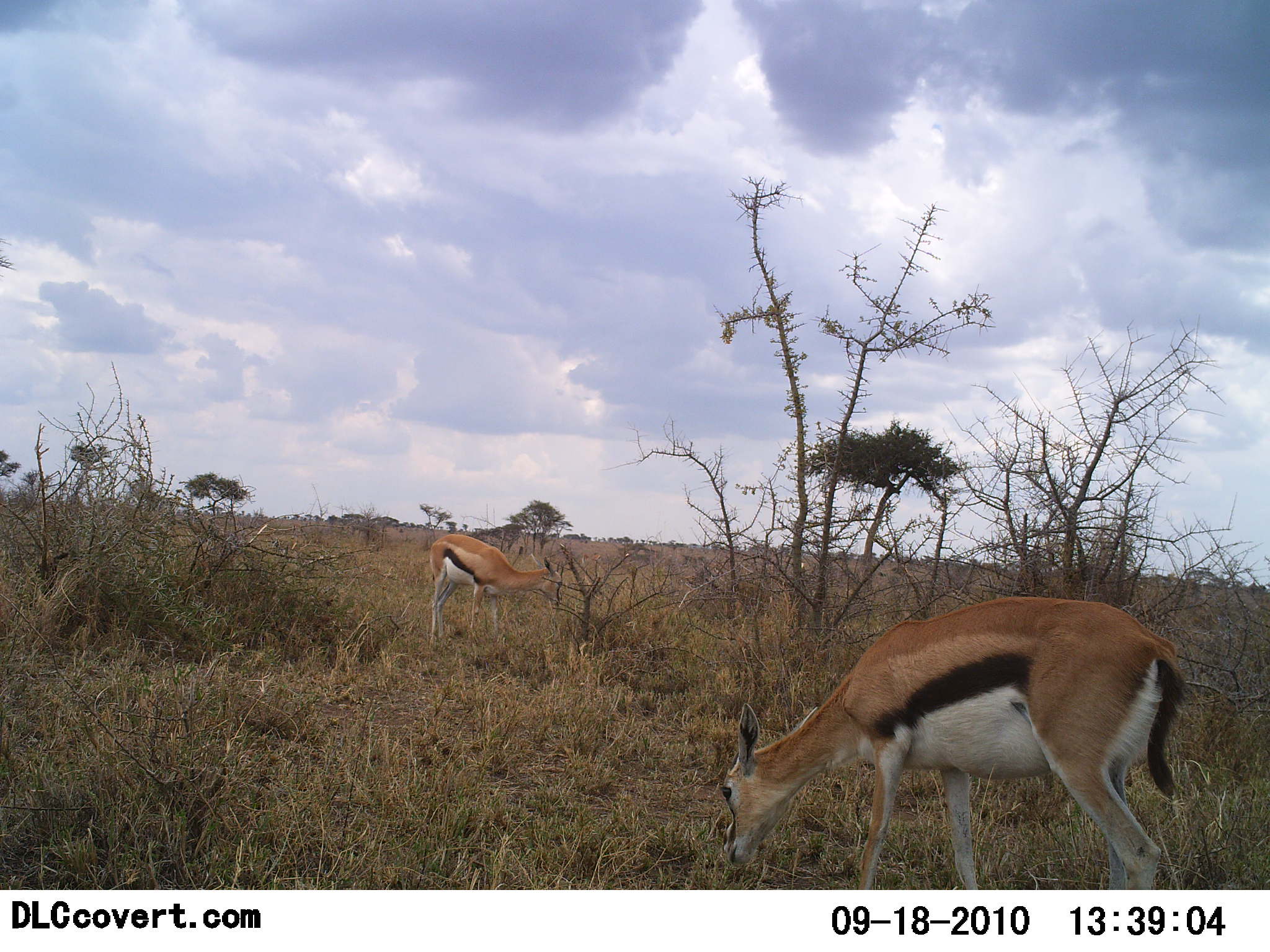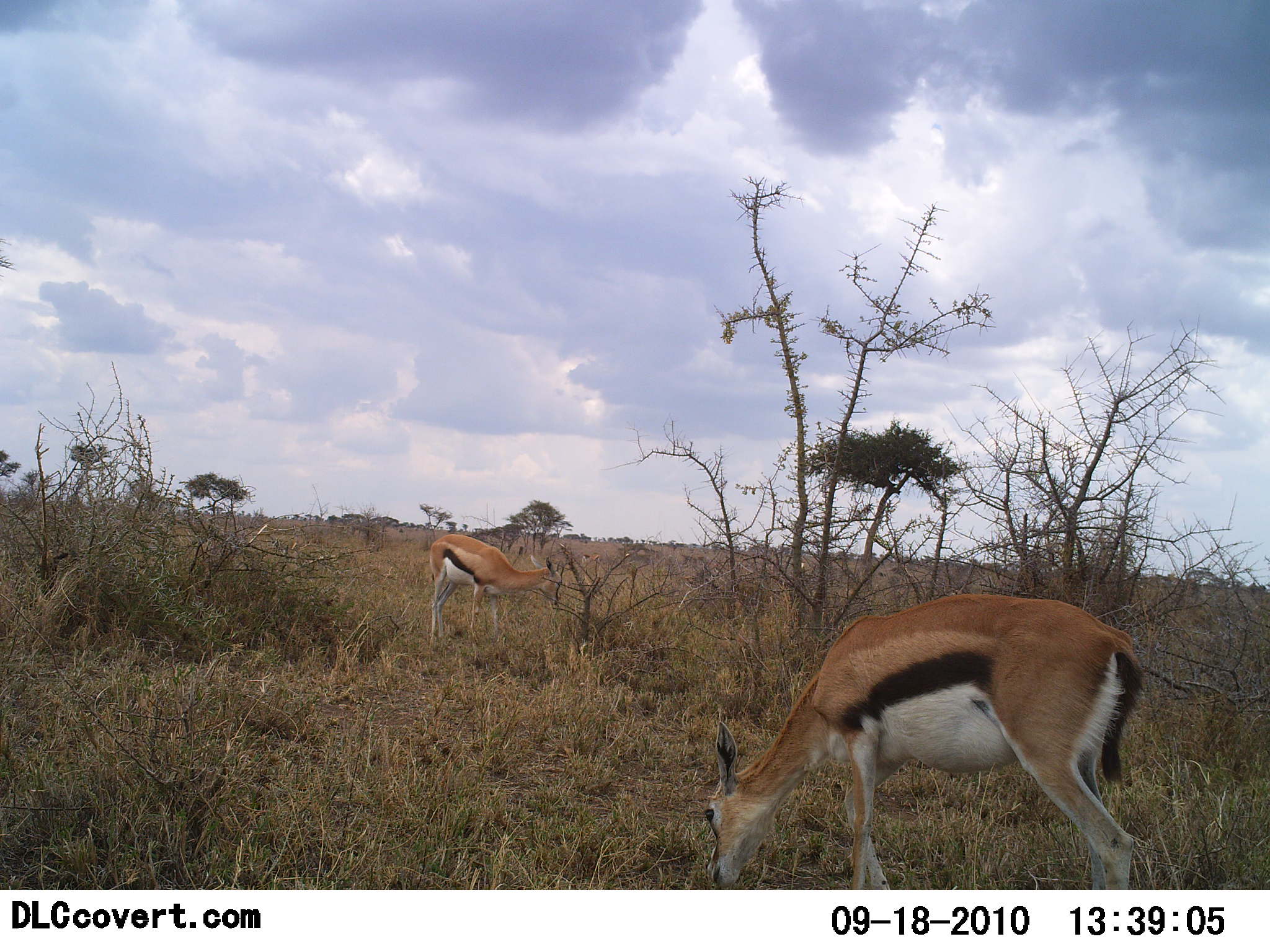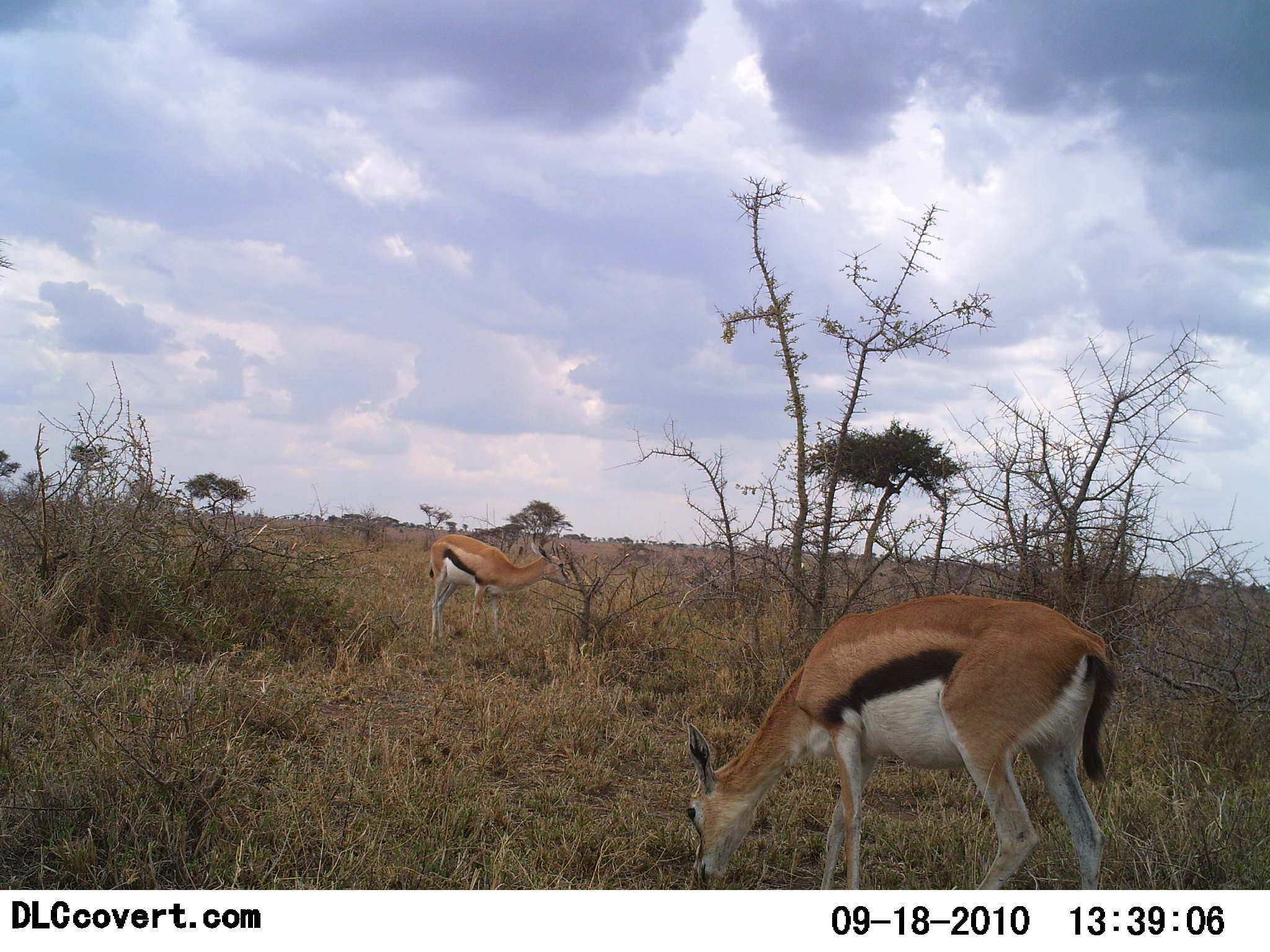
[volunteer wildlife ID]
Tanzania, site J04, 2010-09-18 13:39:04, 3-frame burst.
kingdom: Animalia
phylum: Chordata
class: Mammalia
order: Artiodactyla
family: Bovidae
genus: Eudorcas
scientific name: Eudorcas thomsonii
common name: thomson's gazelle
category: gazellethomsons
Gazellethomsons (thomson's gazelle) (Eudorcas thomsonii), count 2. Behavior (volunteer vote fractions): standing 33%, resting 0%, moving 14%, interacting 0%. Young present (vote fraction): 5%. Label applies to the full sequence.